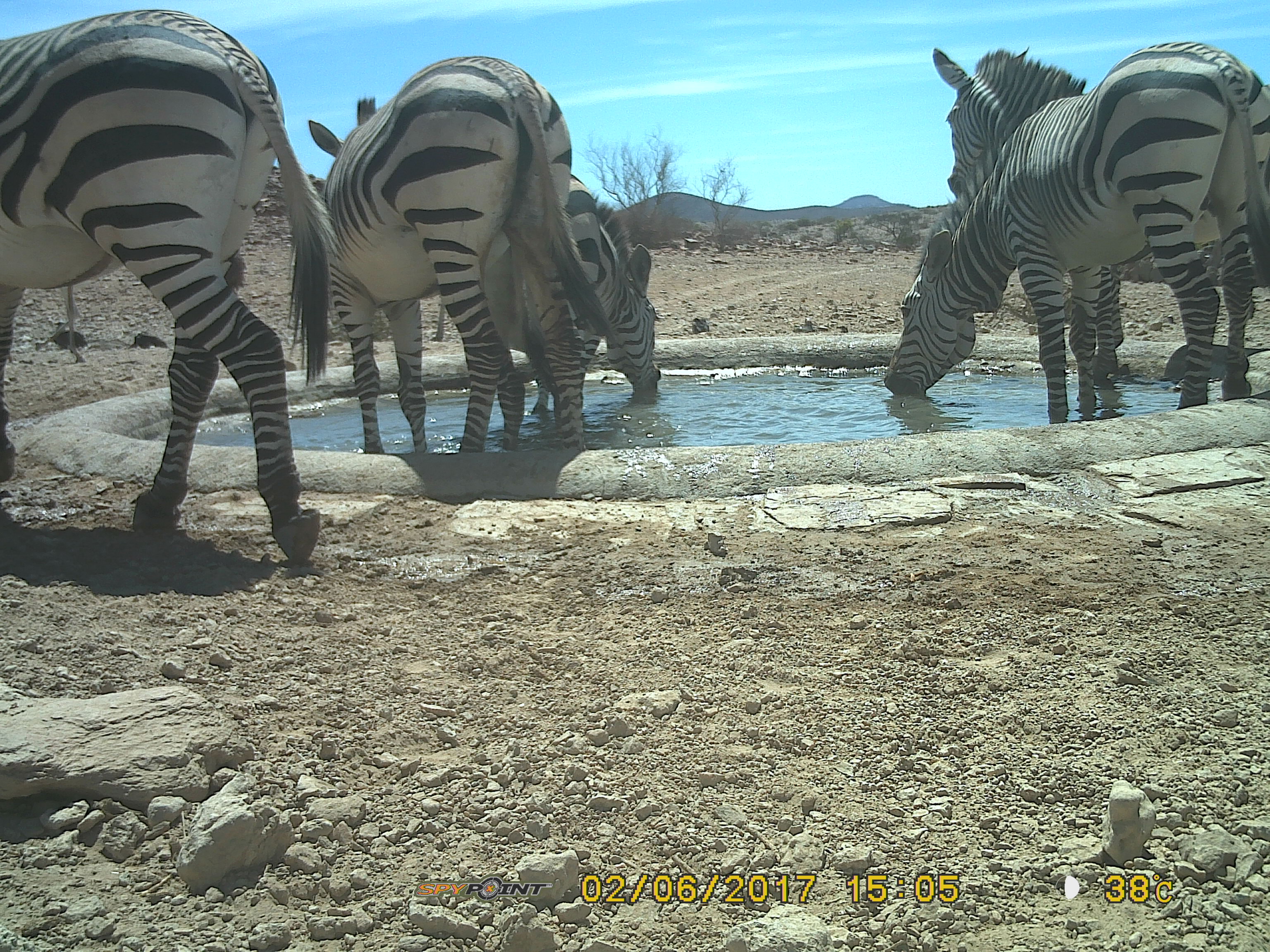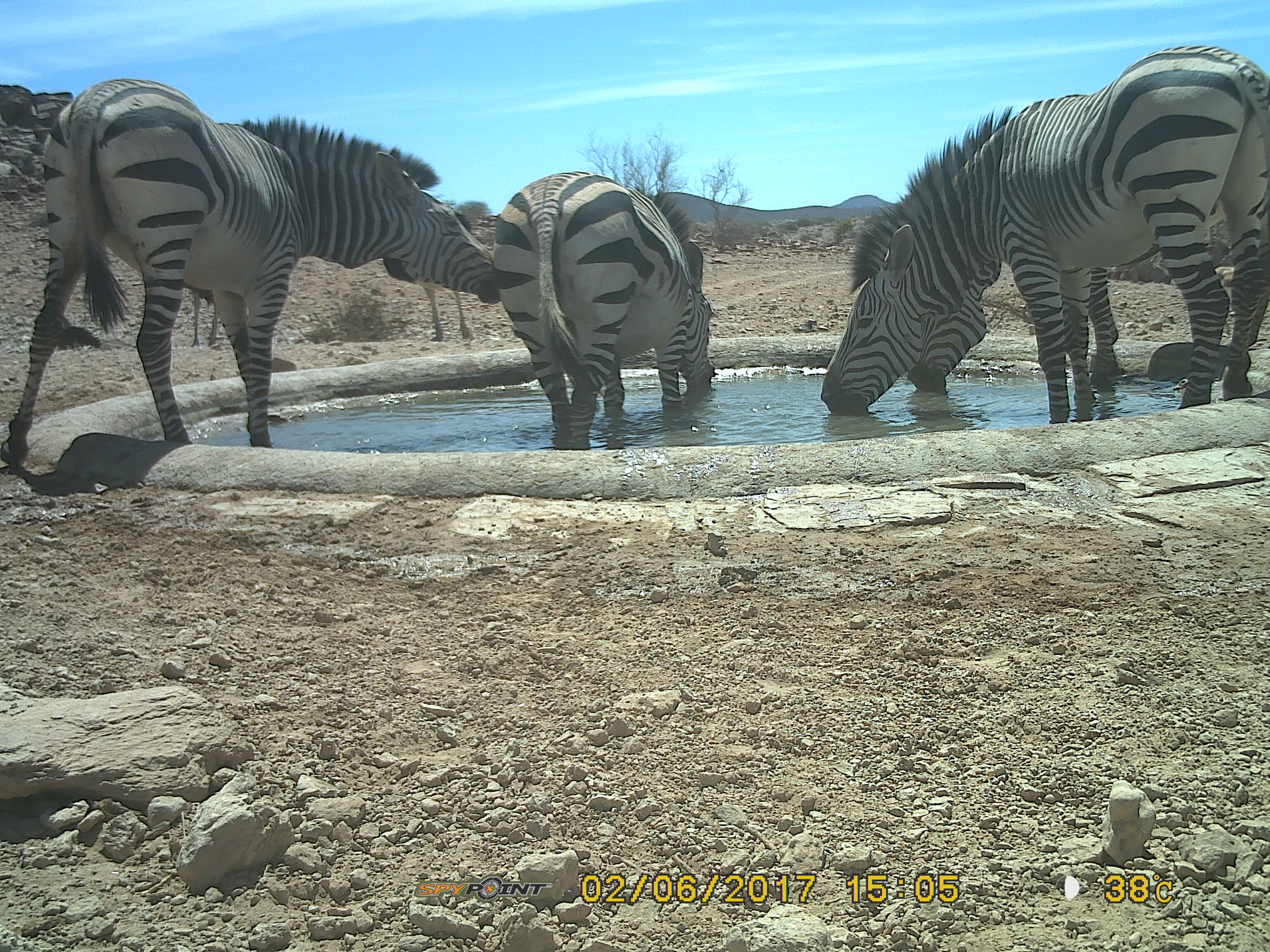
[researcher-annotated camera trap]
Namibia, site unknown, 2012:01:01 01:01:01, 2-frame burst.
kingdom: Animalia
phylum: Chordata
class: Mammalia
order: Perissodactyla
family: Equidae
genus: Equus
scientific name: Equus zebra hartmannae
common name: hartmann's mountain zebra